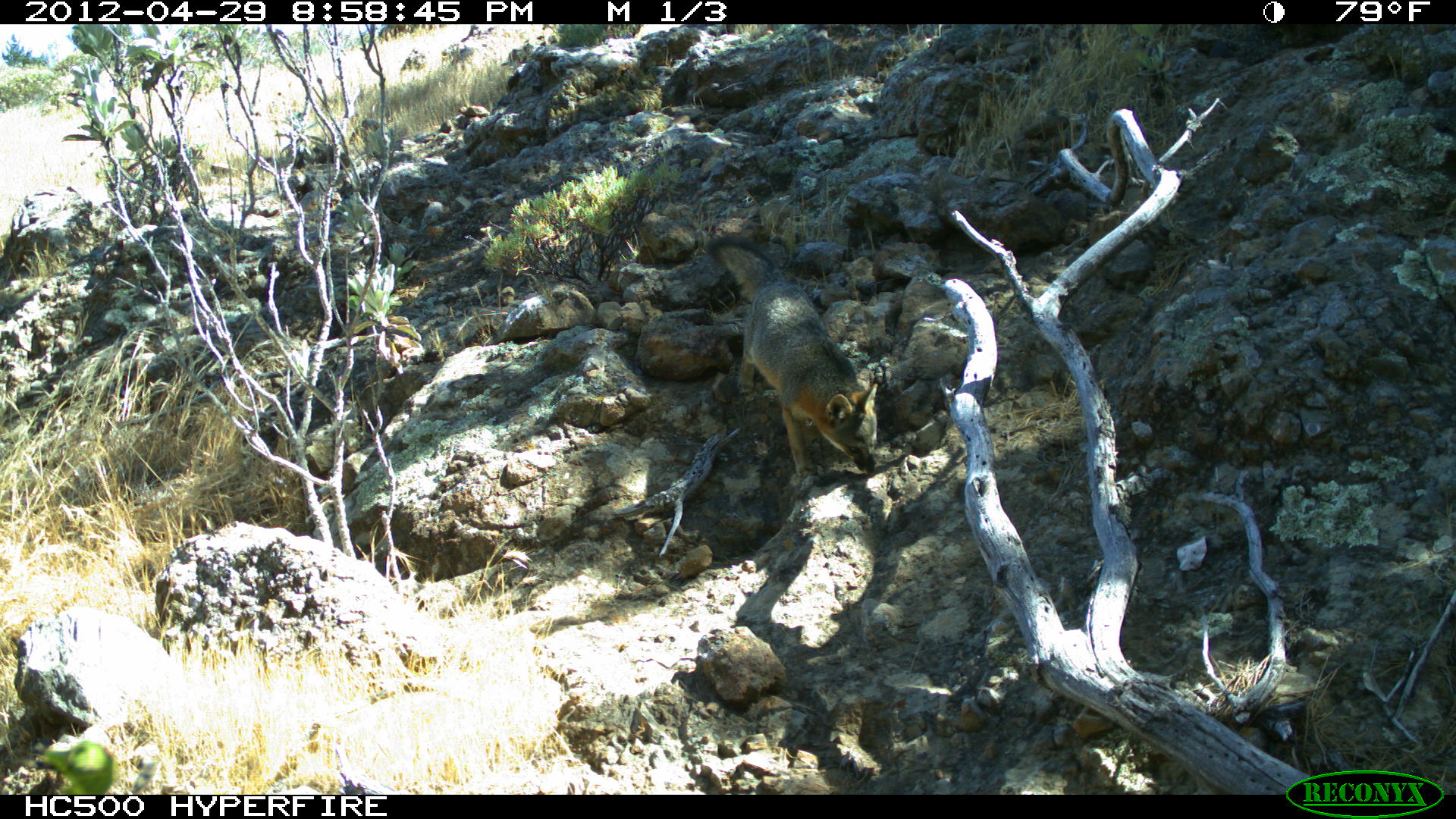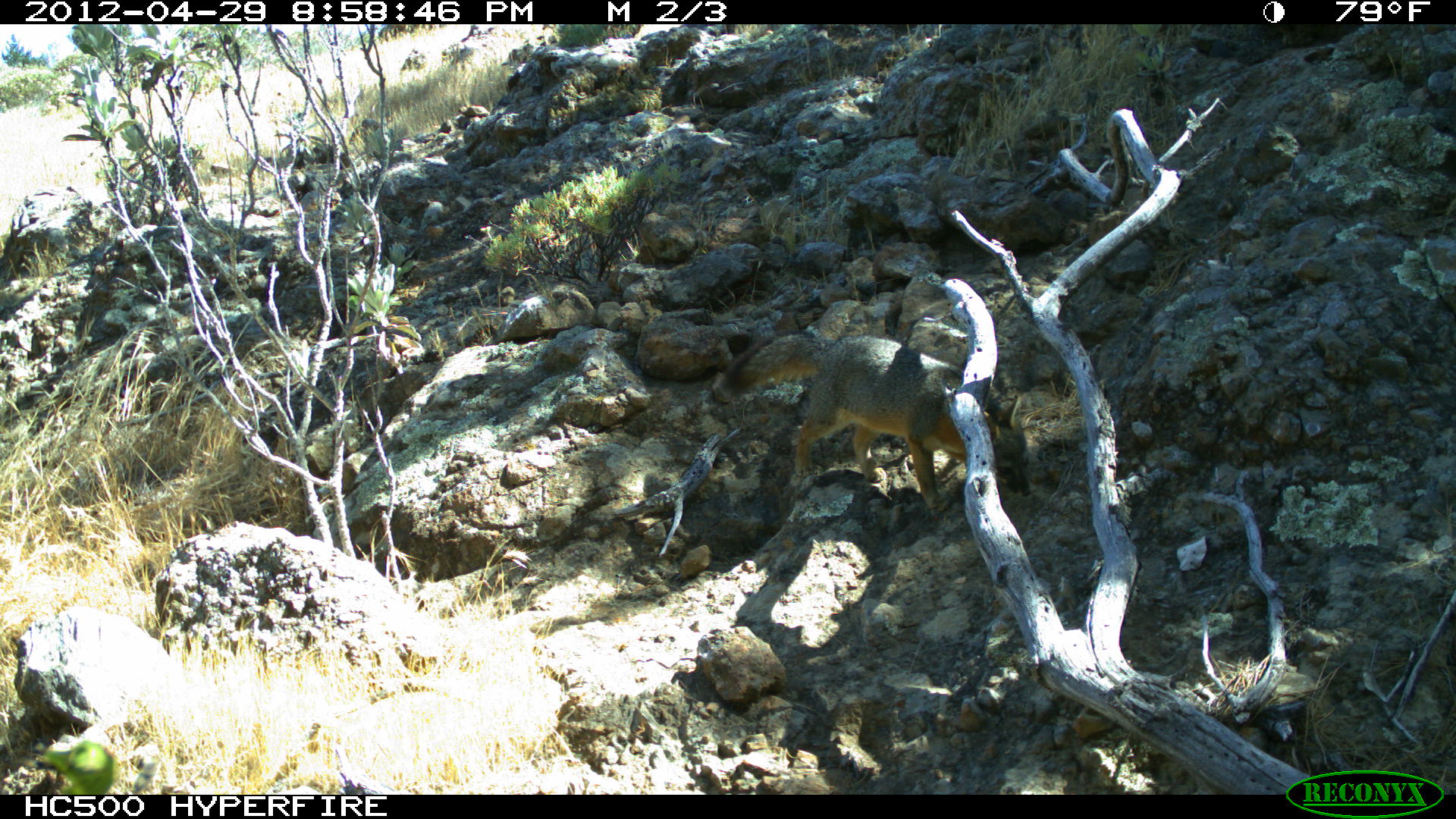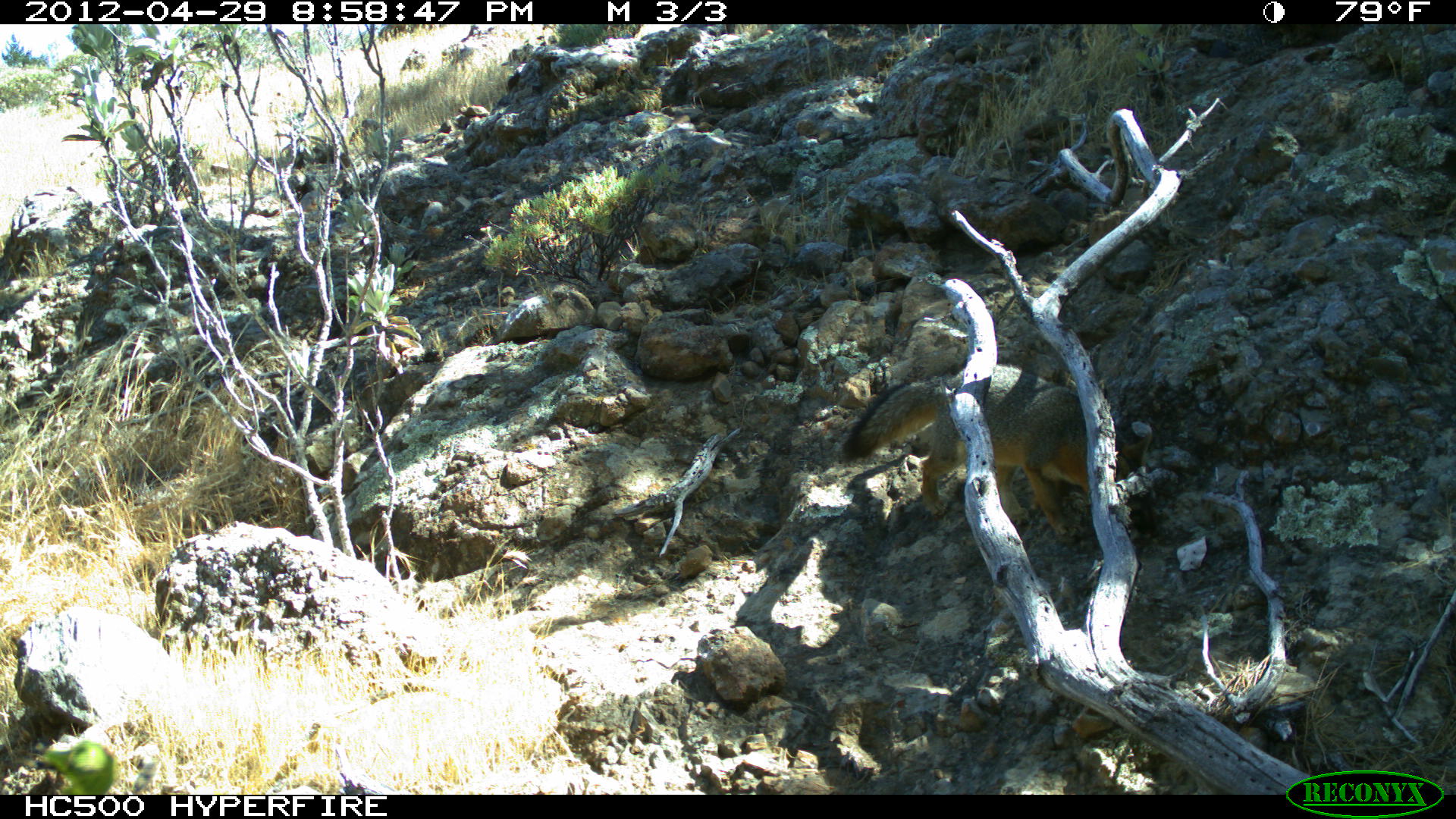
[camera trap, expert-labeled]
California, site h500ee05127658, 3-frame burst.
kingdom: Animalia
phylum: Chordata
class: Mammalia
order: Carnivora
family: Canidae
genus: Urocyon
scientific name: Urocyon littoralis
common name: island fox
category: fox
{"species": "fox (island fox) (Urocyon littoralis)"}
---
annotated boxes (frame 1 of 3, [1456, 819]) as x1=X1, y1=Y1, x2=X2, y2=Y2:
fox: x1=704, y1=236, x2=877, y2=486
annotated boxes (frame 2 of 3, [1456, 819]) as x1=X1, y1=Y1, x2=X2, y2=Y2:
fox: x1=717, y1=329, x2=1031, y2=514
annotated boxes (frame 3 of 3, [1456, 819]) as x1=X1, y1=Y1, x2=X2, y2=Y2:
fox: x1=838, y1=363, x2=1159, y2=544